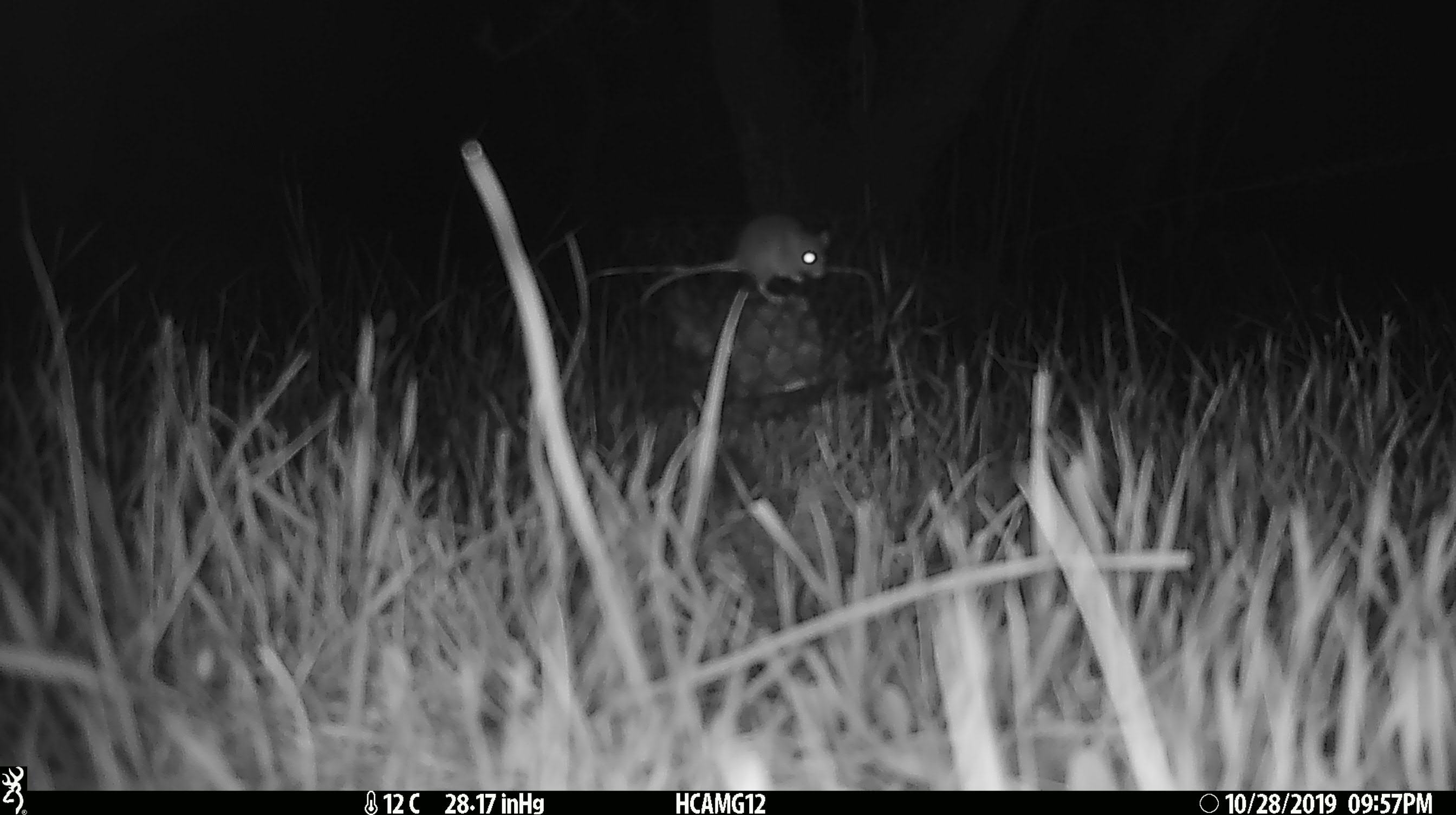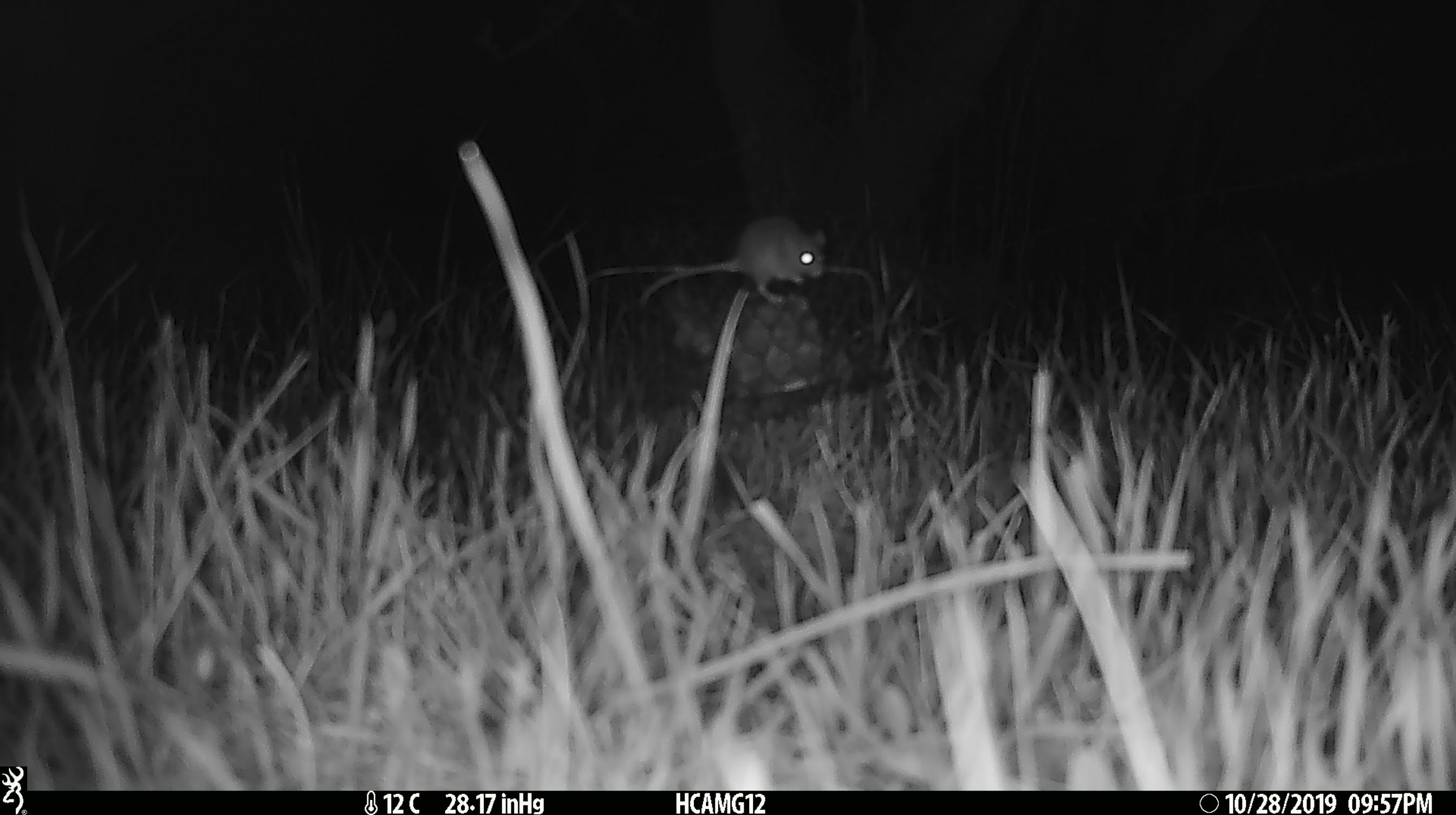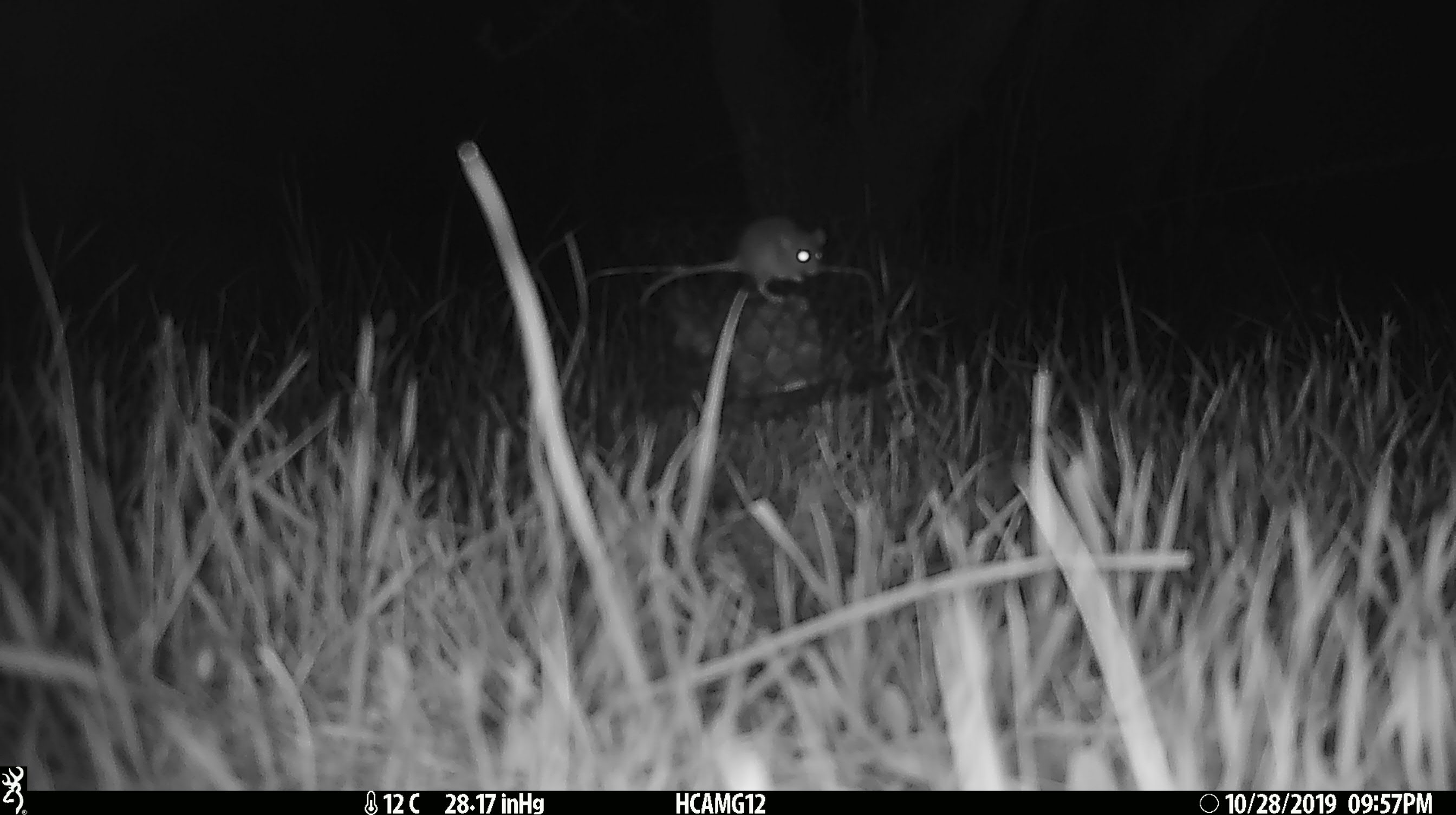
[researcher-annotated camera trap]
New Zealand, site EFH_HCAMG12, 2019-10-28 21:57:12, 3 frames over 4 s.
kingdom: Animalia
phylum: Chordata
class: Mammalia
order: Rodentia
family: Muridae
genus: Mus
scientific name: Mus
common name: mouse